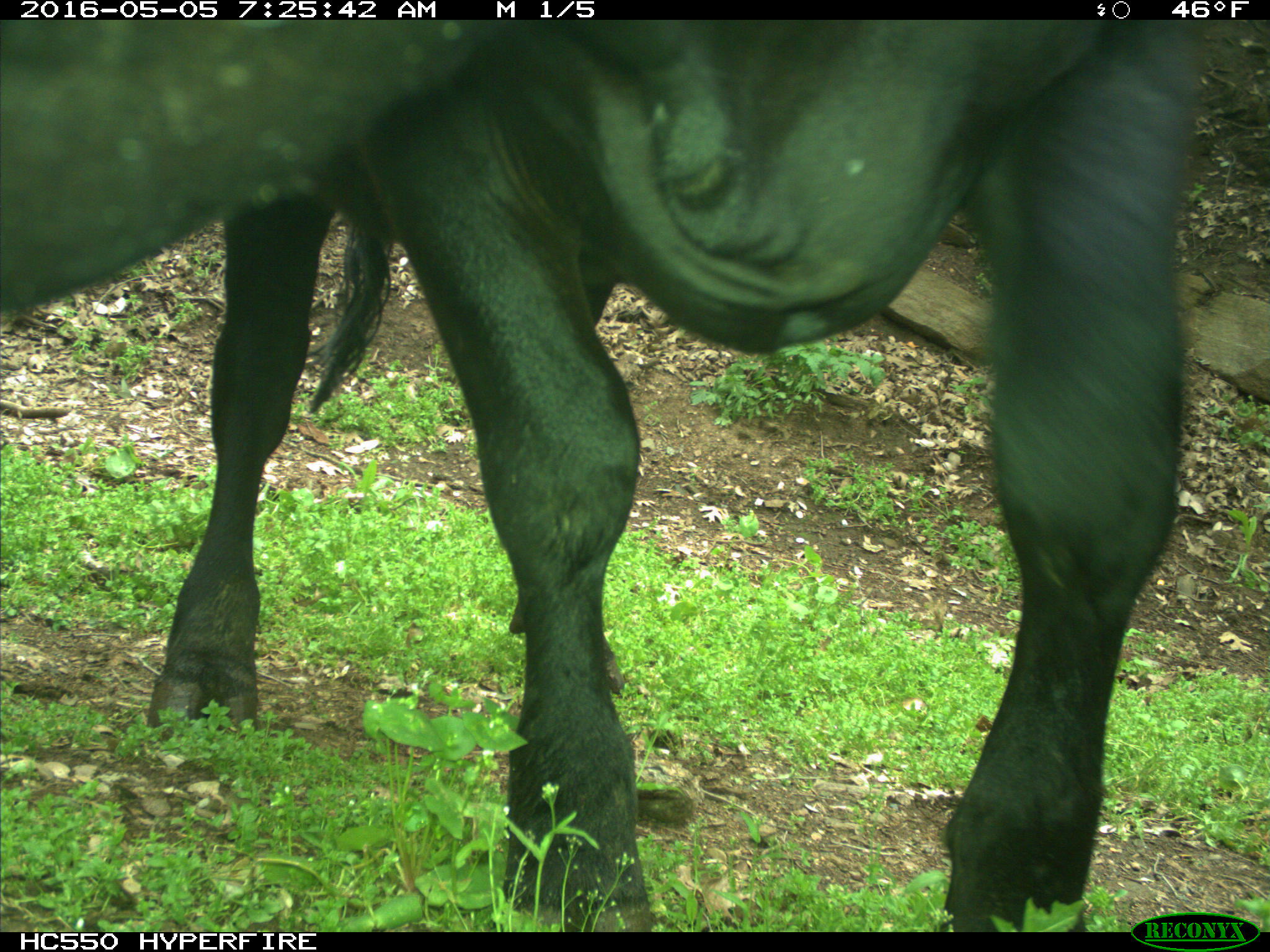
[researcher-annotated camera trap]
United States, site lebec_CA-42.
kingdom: Animalia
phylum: Chordata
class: Mammalia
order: Artiodactyla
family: Bovidae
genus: Bos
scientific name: Bos taurus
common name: domestic cow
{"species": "Bos taurus (domestic cow)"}